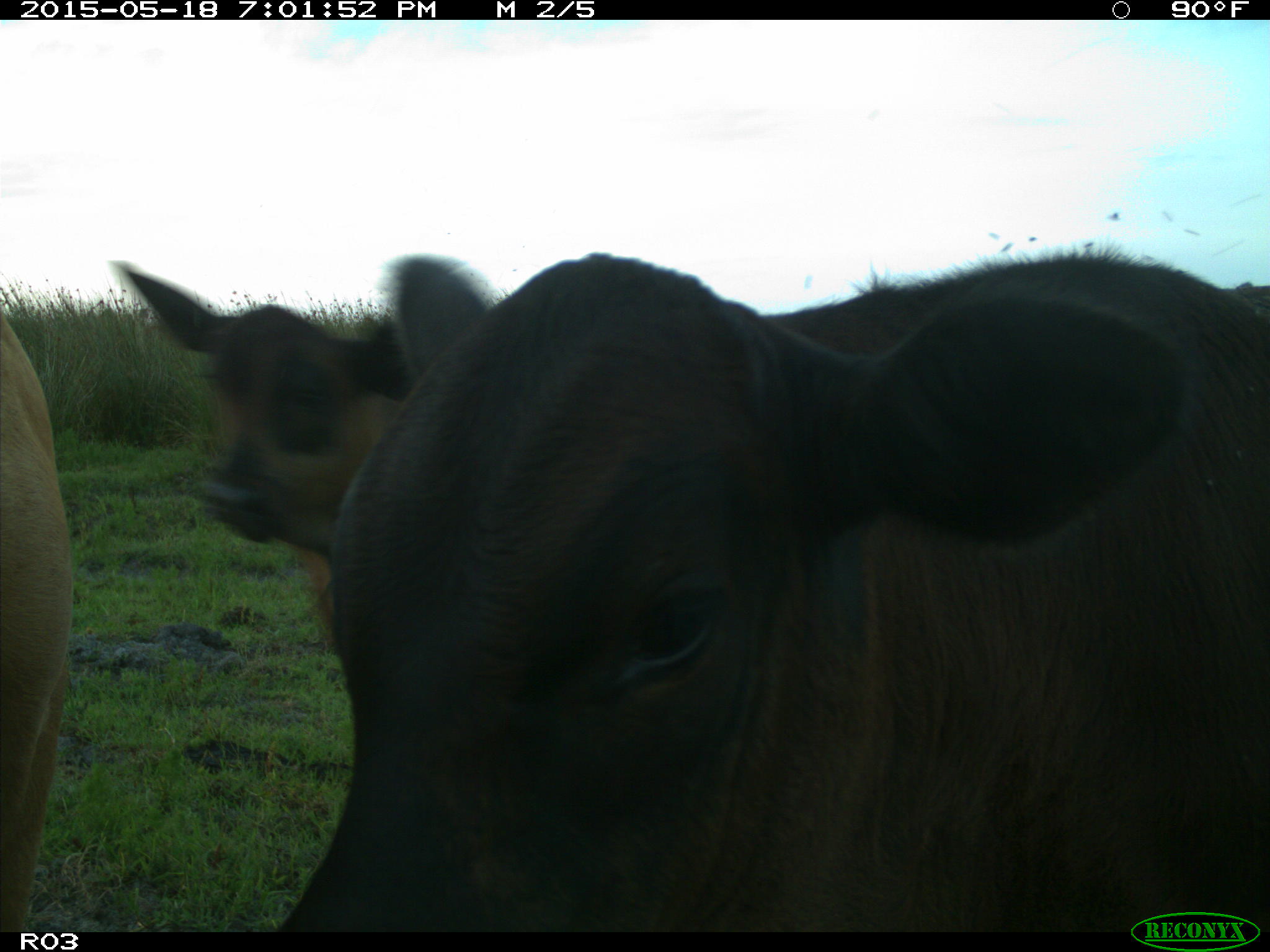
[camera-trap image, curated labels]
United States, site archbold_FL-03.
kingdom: Animalia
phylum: Chordata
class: Mammalia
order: Artiodactyla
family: Bovidae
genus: Bos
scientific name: Bos taurus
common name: domestic cow